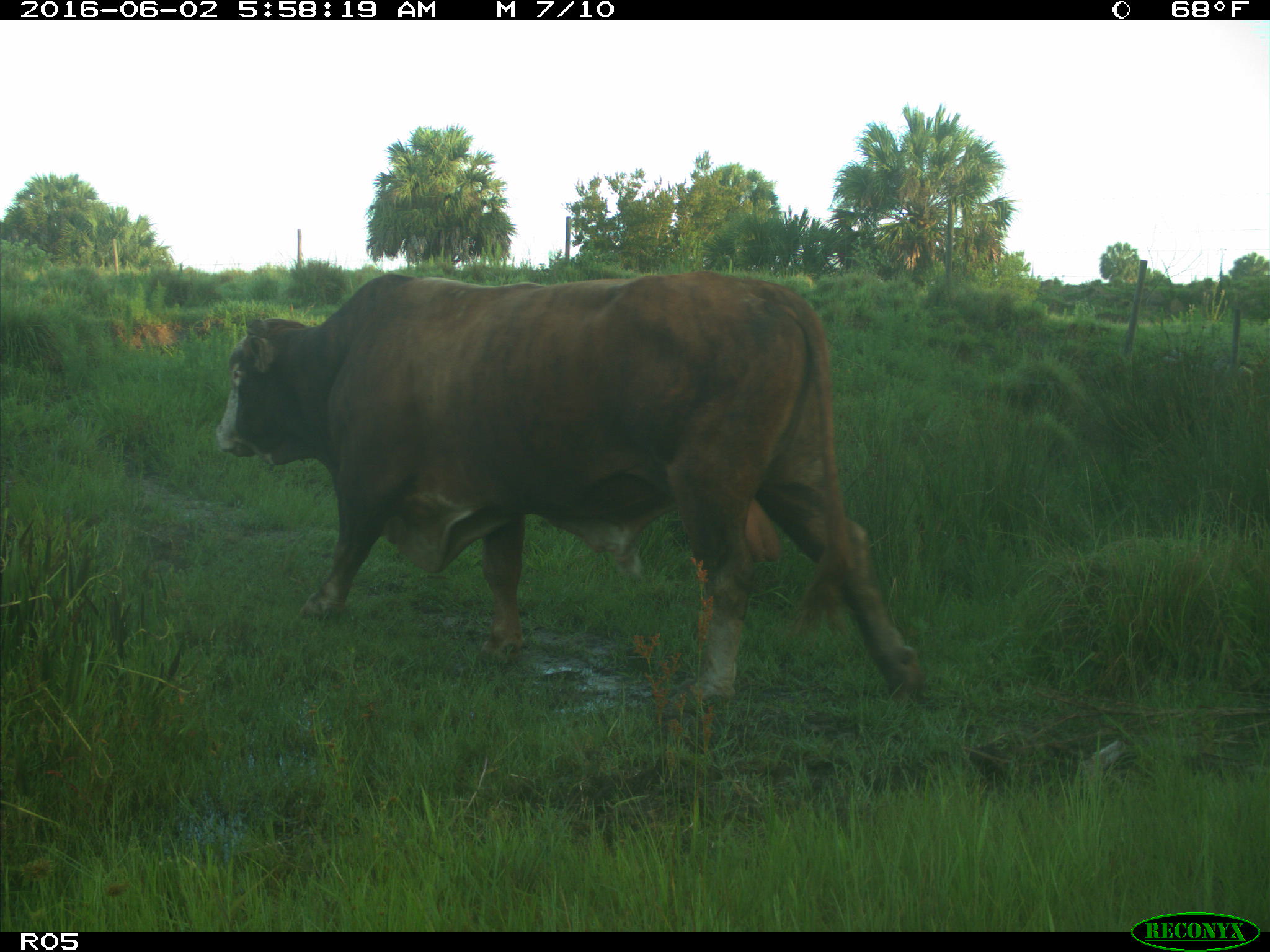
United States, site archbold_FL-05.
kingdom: Animalia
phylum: Chordata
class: Mammalia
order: Artiodactyla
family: Bovidae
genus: Bos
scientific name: Bos taurus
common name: domestic cow